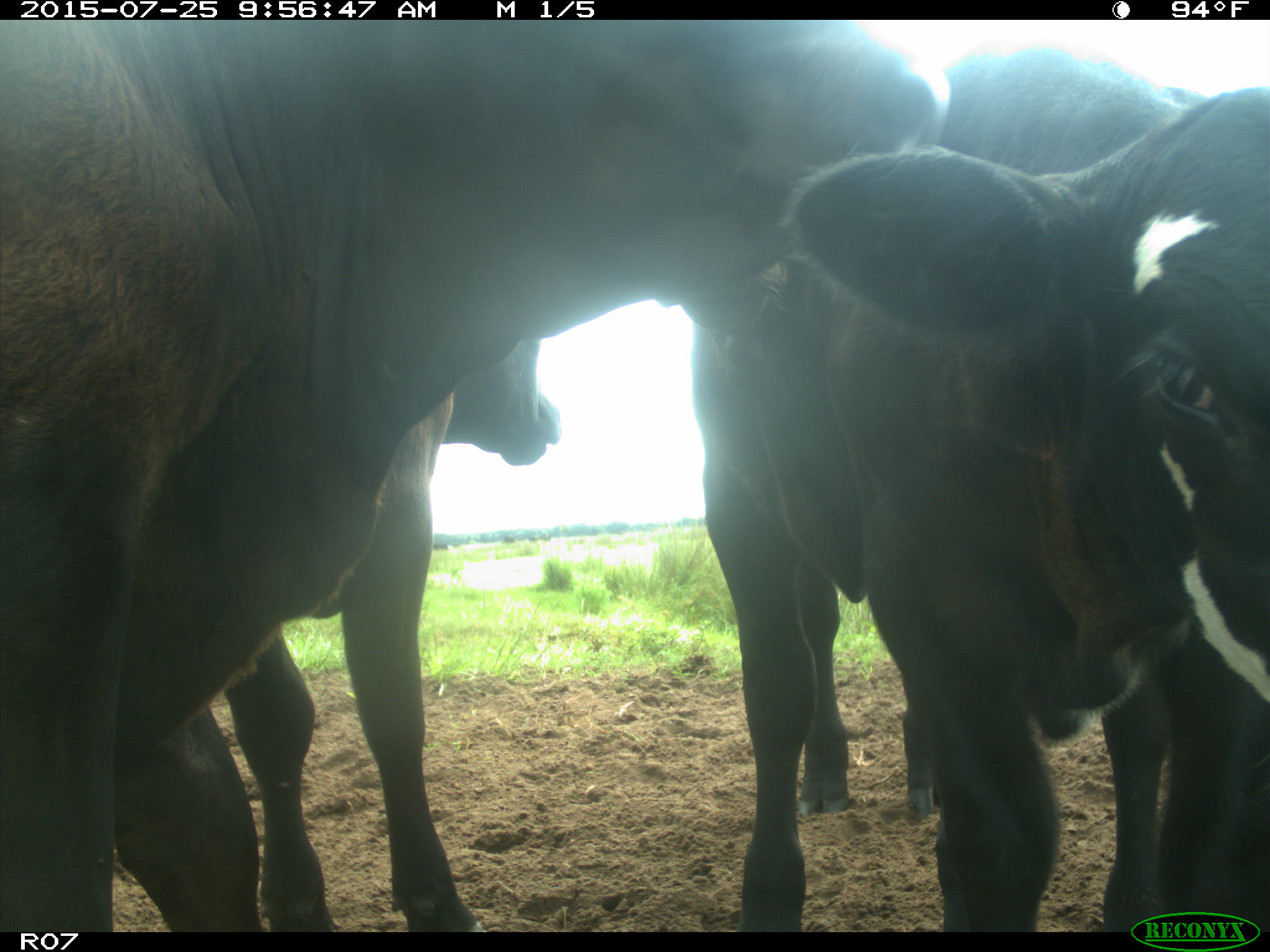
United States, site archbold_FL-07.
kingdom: Animalia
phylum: Chordata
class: Mammalia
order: Artiodactyla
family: Bovidae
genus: Bos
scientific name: Bos taurus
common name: domestic cow